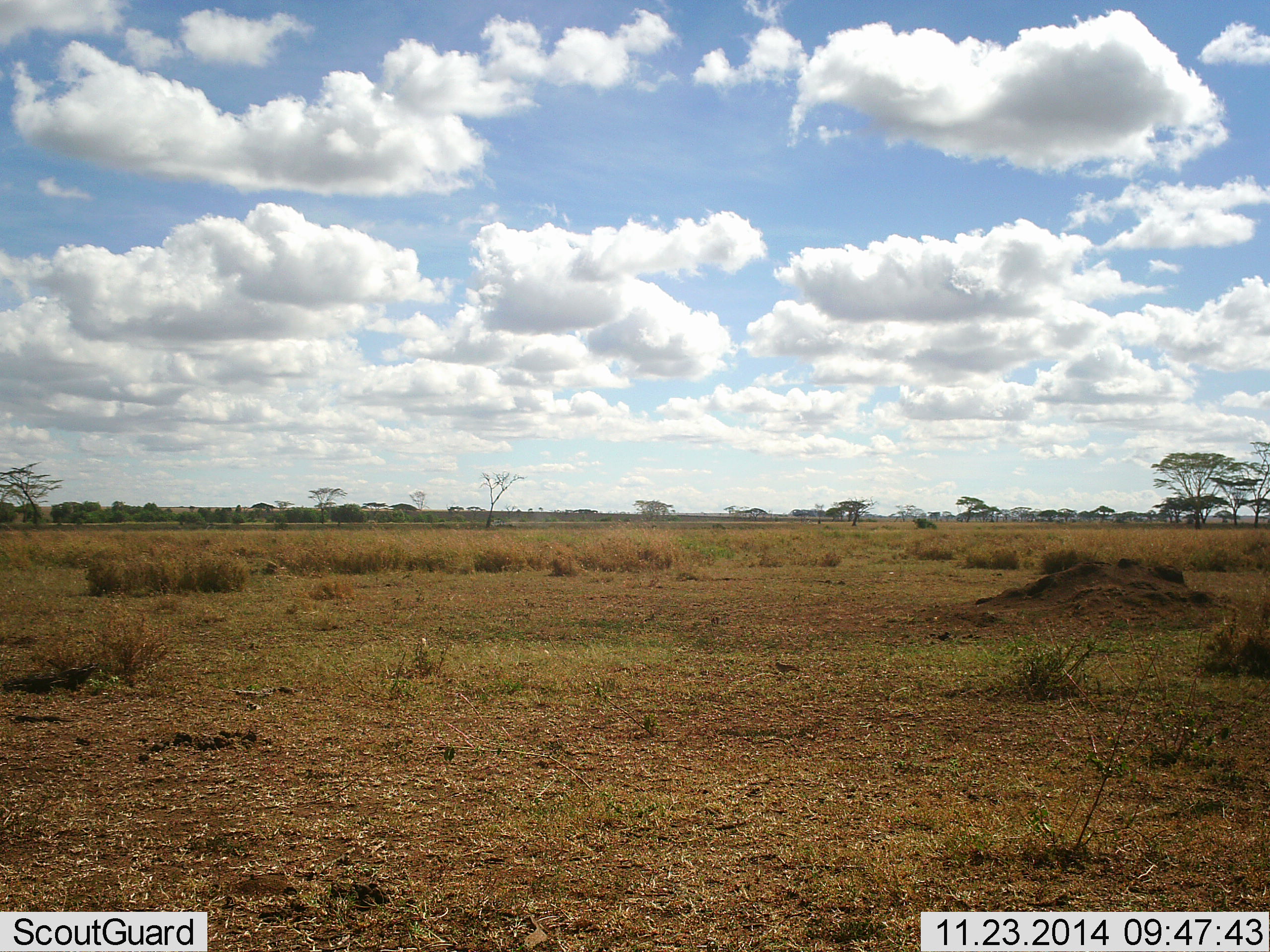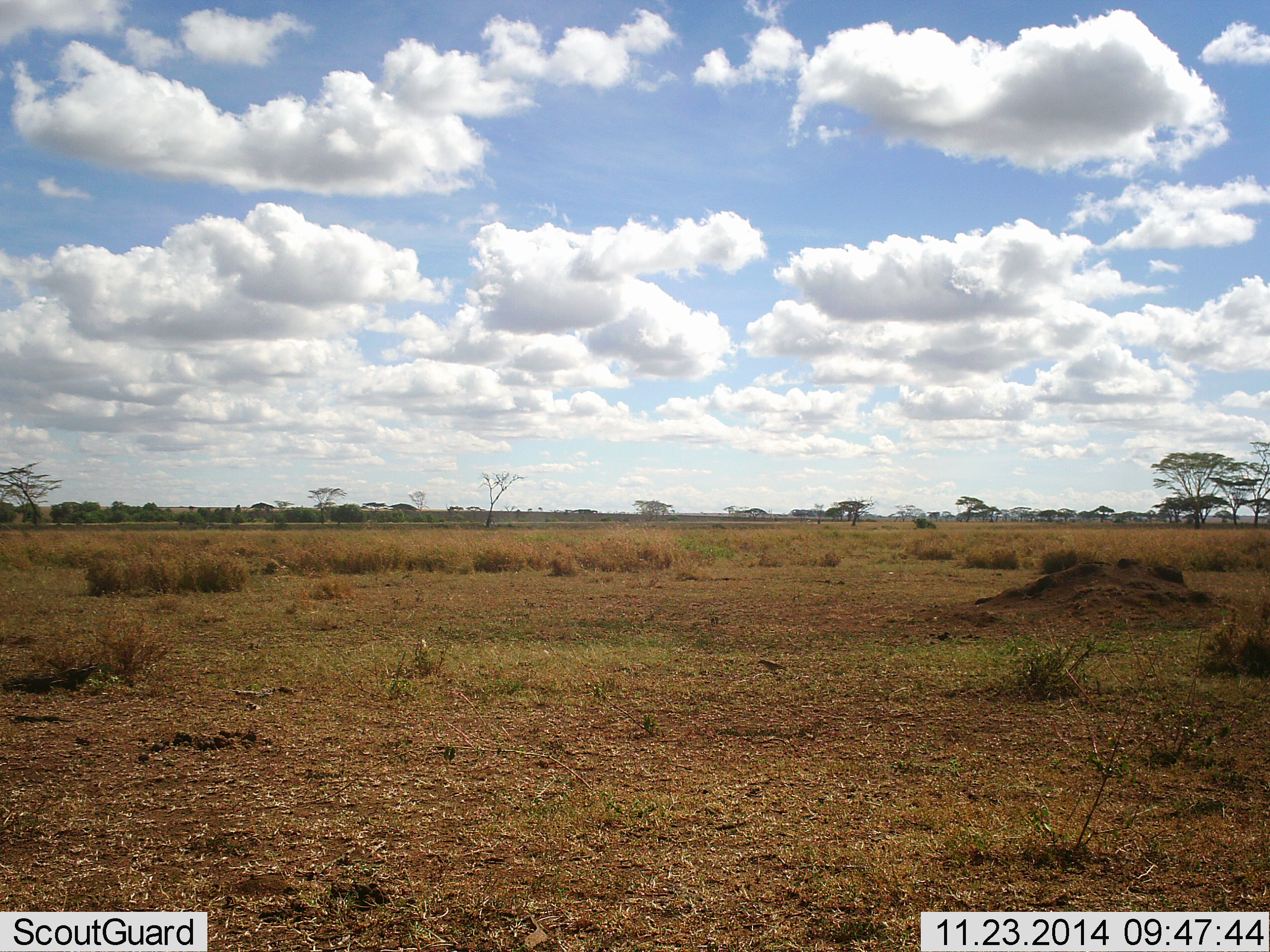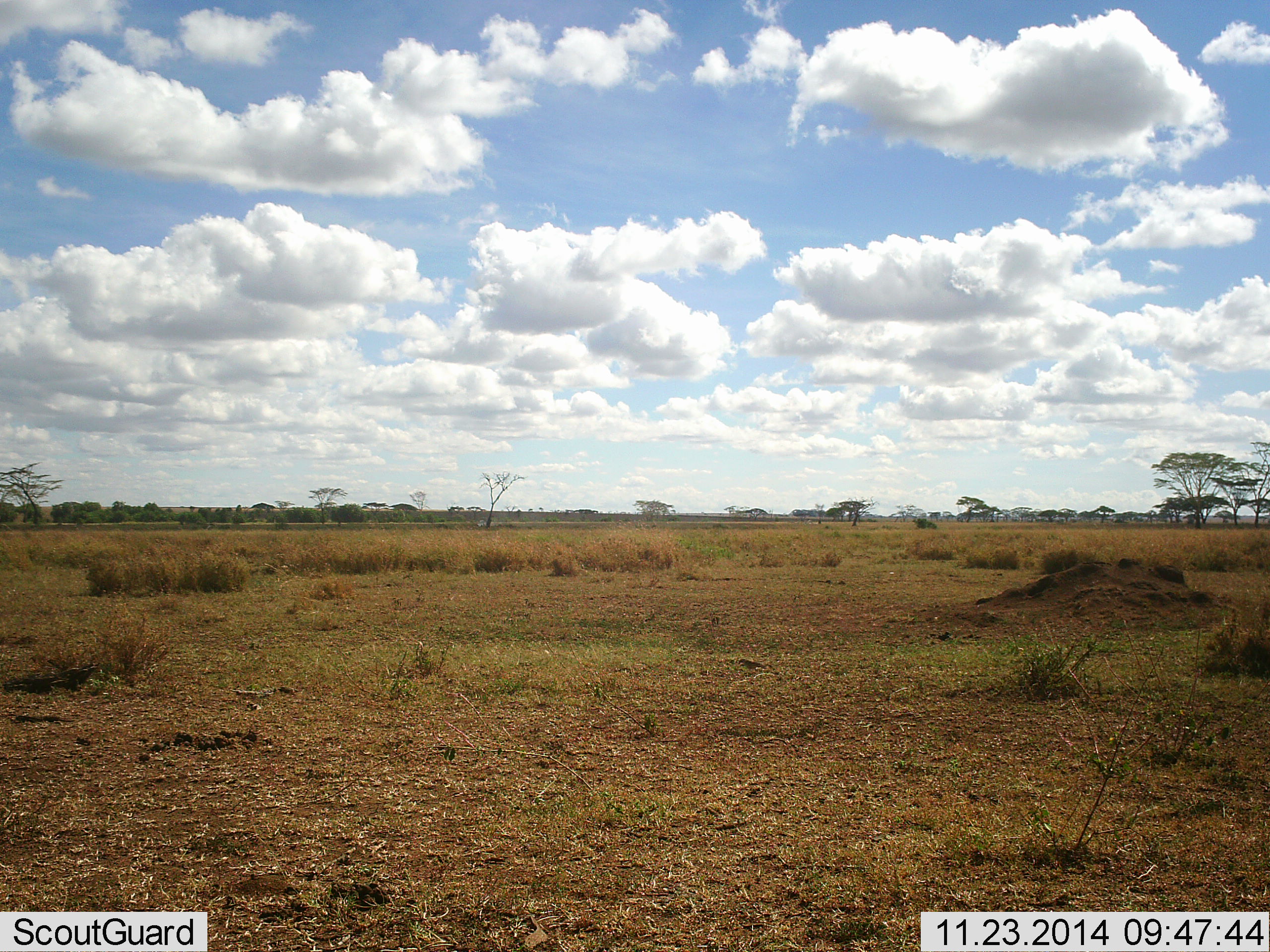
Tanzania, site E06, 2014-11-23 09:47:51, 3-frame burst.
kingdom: Animalia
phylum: Chordata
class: Aves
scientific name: Aves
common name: bird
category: otherbird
Otherbird (bird) (Aves), count 1. Behavior (volunteer vote fractions): standing 8%, resting 0%, moving 100%, interacting 0%. Young present (vote fraction): 0%. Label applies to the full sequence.